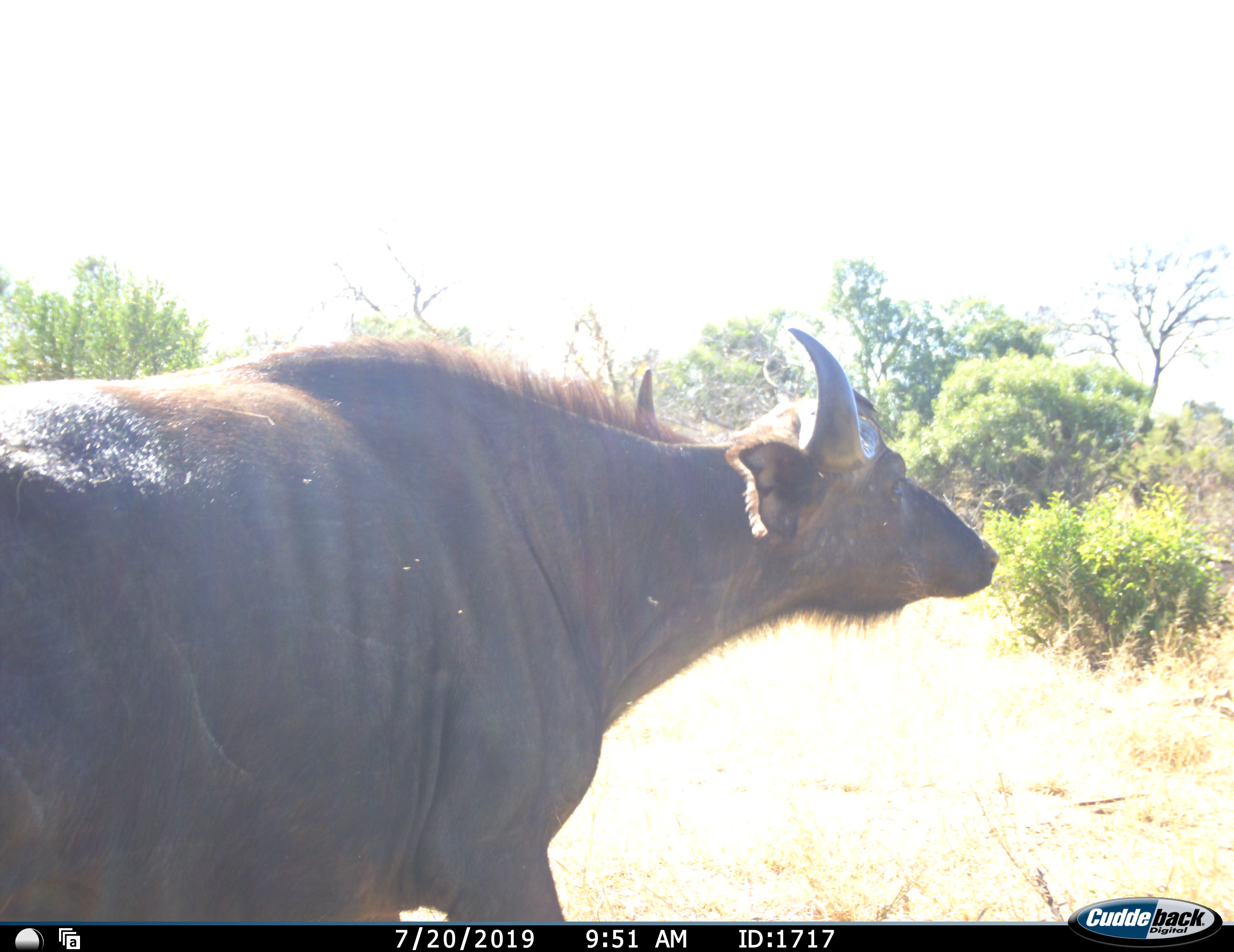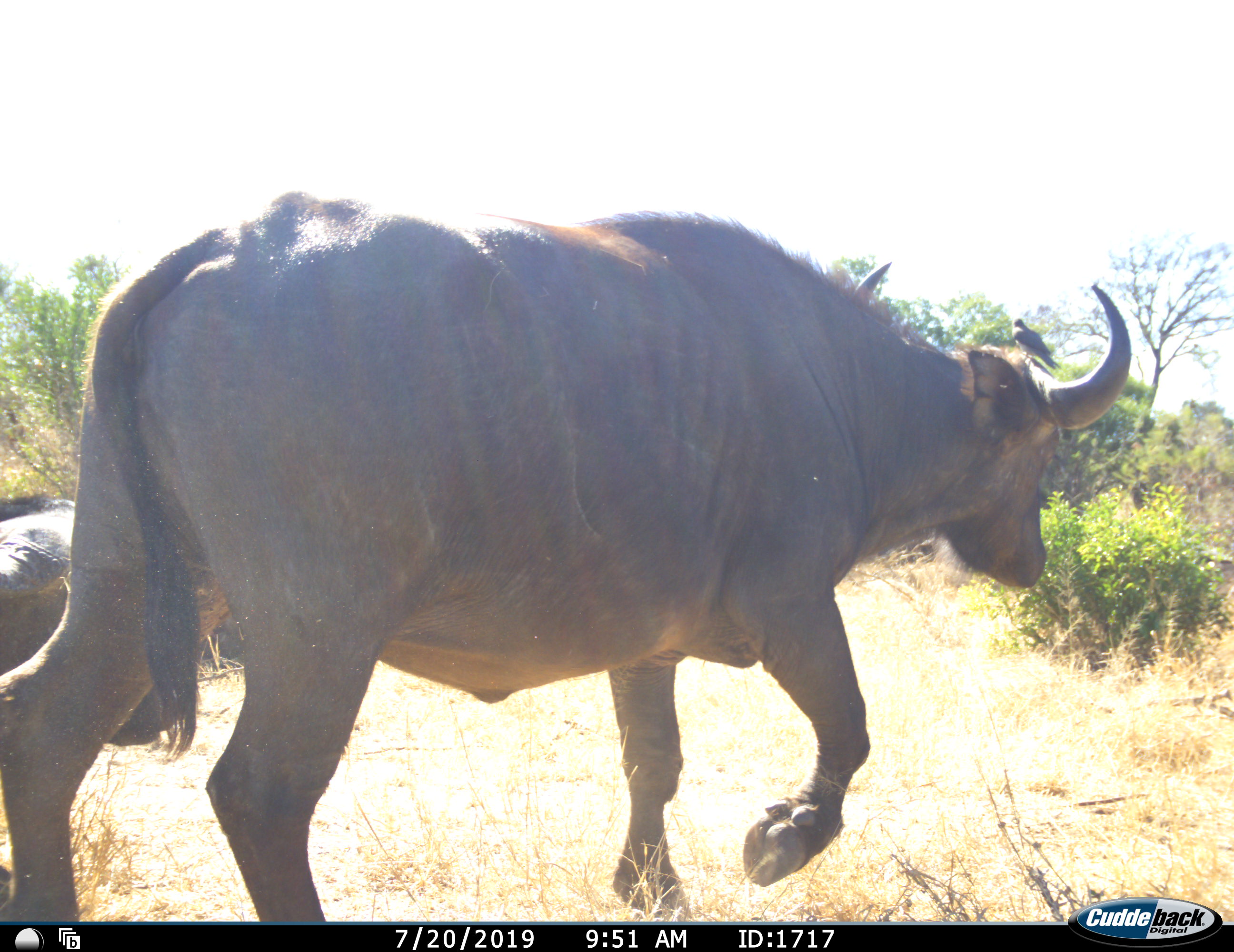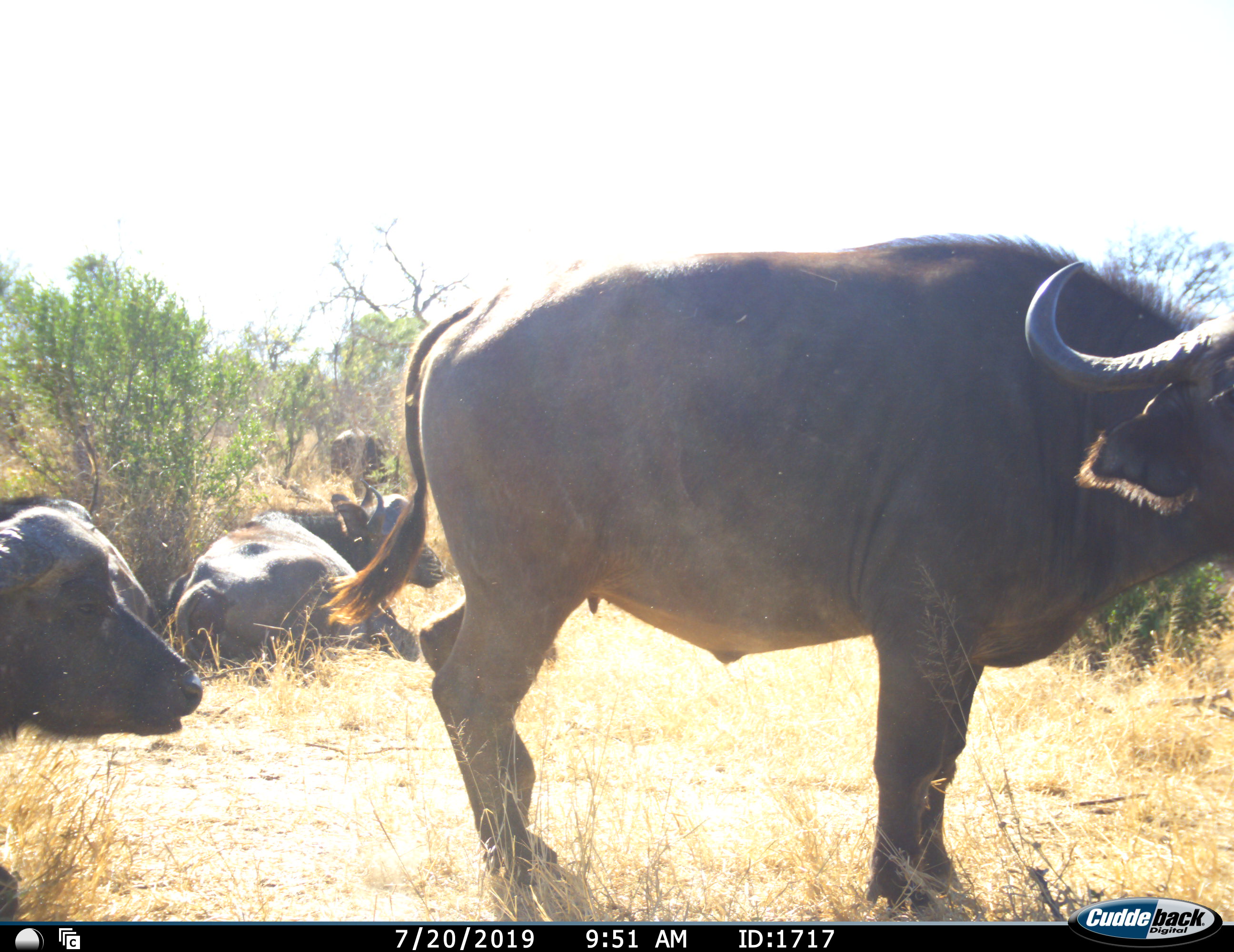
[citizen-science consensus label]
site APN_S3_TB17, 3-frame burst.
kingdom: Animalia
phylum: Chordata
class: Mammalia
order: Artiodactyla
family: Bovidae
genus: Syncerus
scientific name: Syncerus caffer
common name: african buffalo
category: buffalo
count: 4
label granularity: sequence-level